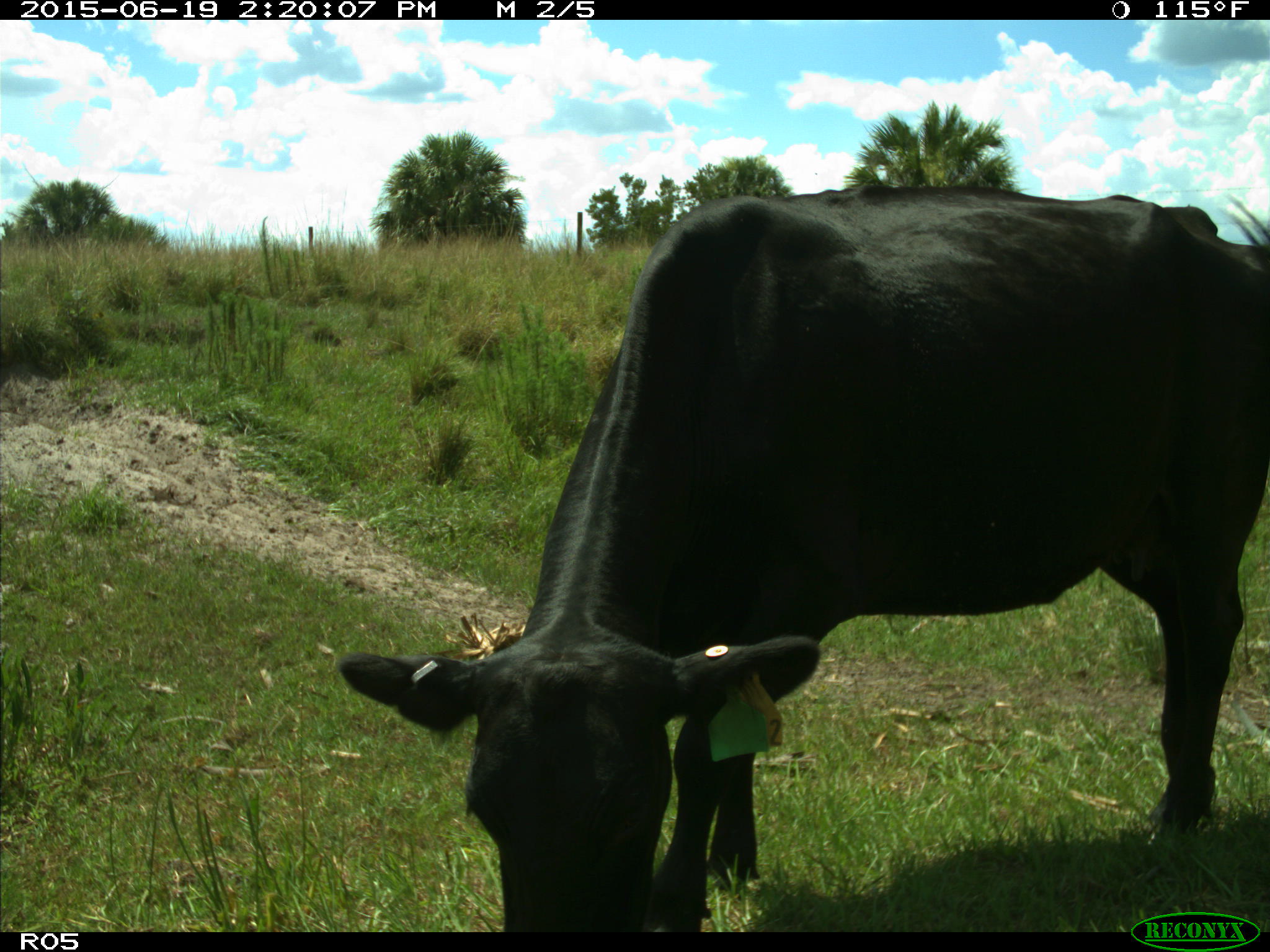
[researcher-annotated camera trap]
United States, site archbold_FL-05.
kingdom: Animalia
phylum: Chordata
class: Mammalia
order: Artiodactyla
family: Bovidae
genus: Bos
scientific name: Bos taurus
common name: domestic cow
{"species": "Bos taurus (domestic cow)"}